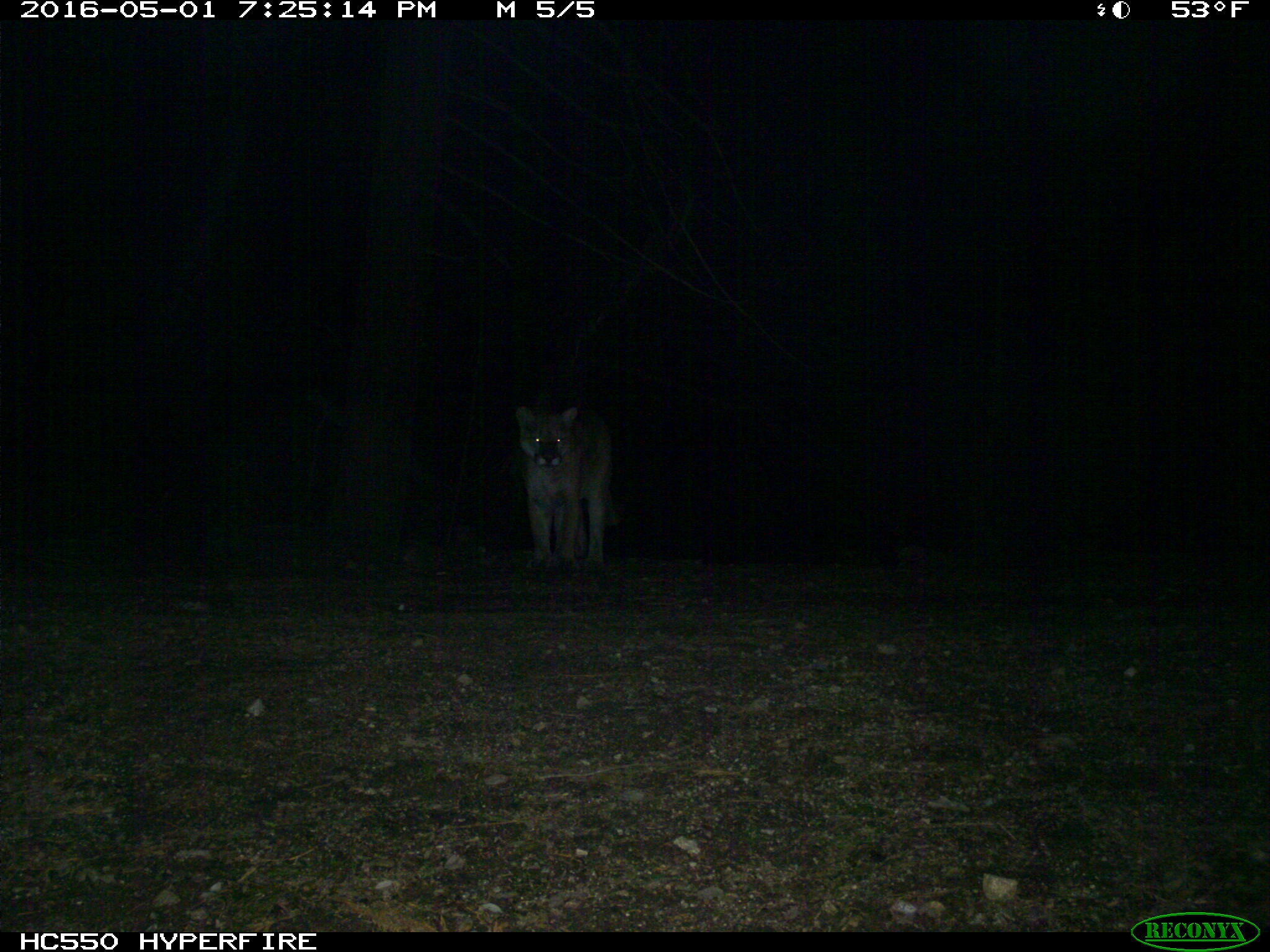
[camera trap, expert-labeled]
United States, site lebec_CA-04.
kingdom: Animalia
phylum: Chordata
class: Mammalia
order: Carnivora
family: Felidae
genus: Puma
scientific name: Puma concolor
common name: mountain lion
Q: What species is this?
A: Puma concolor (mountain lion).